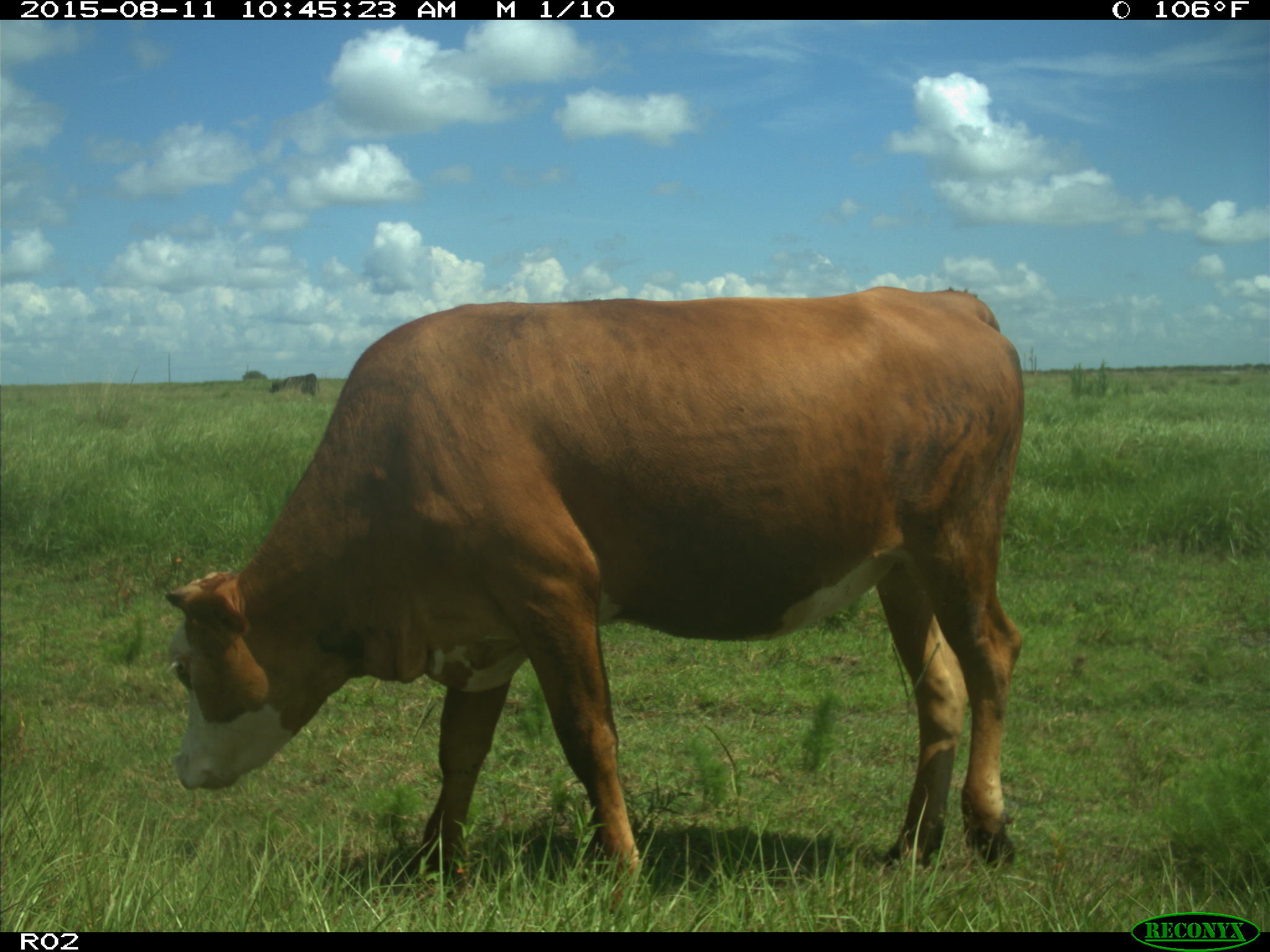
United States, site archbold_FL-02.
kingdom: Animalia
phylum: Chordata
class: Mammalia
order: Artiodactyla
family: Bovidae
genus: Bos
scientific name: Bos taurus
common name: domestic cow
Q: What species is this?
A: Bos taurus (domestic cow).